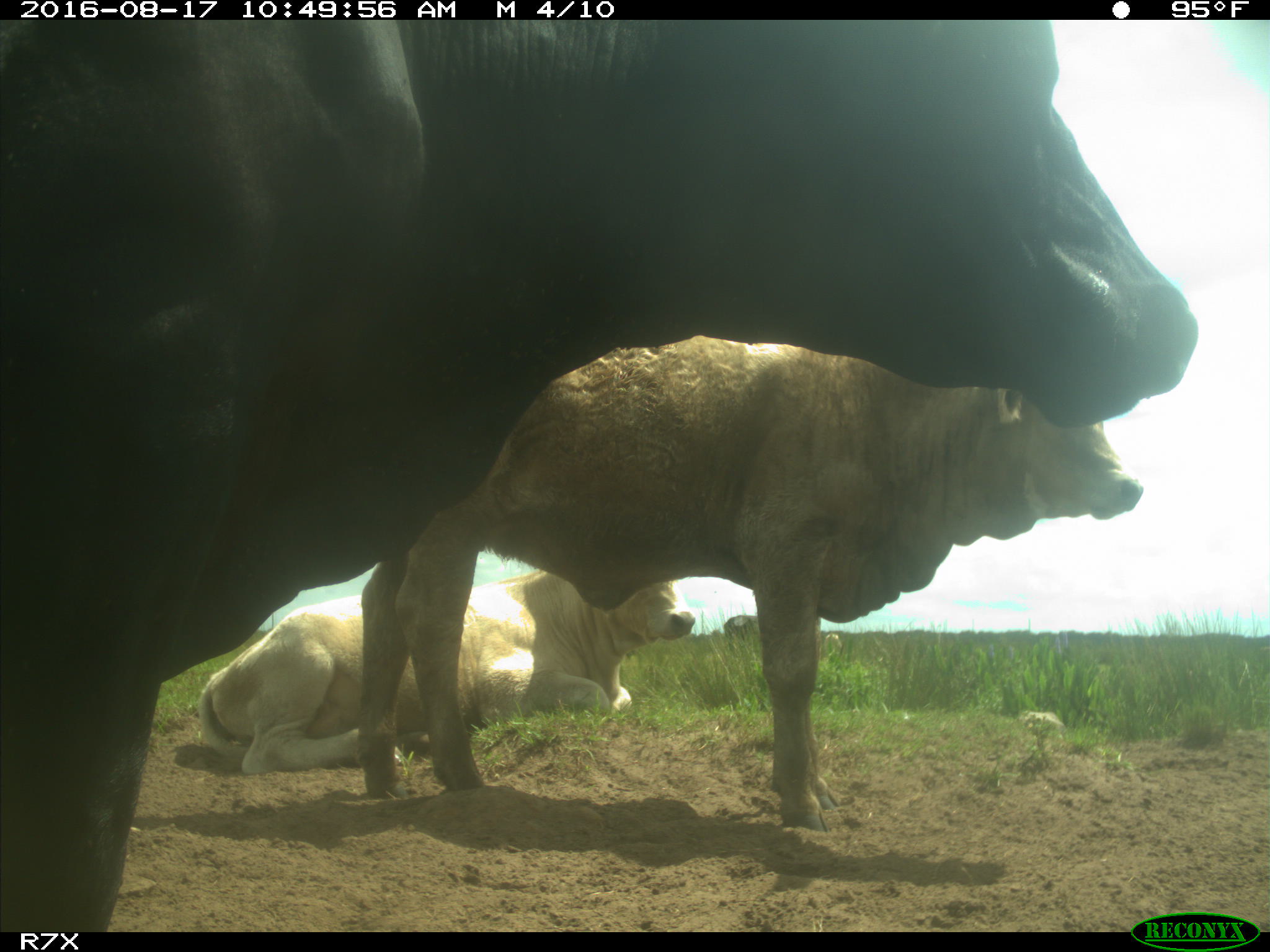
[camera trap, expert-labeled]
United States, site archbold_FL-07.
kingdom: Animalia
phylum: Chordata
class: Mammalia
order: Artiodactyla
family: Bovidae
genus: Bos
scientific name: Bos taurus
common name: domestic cow